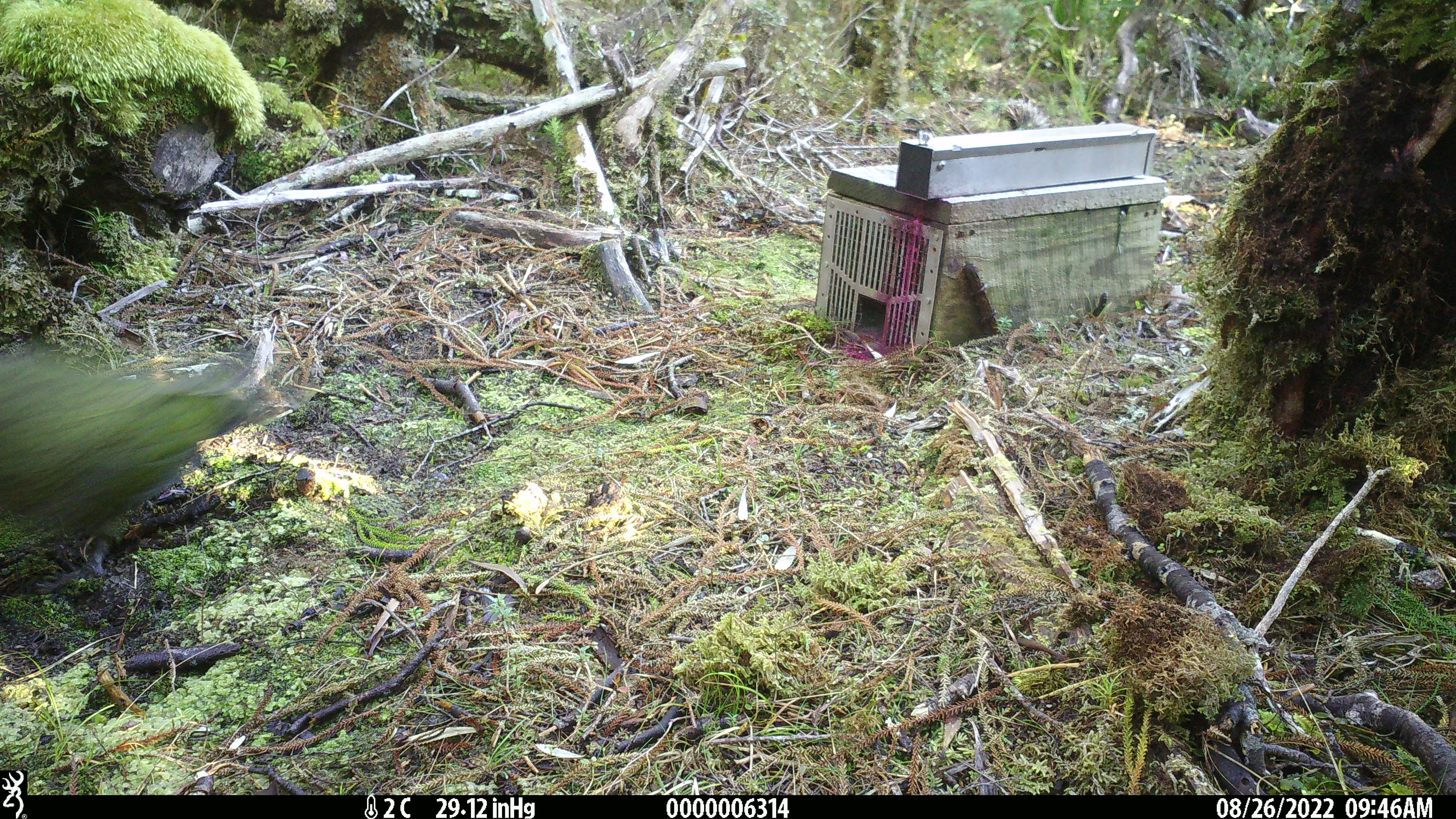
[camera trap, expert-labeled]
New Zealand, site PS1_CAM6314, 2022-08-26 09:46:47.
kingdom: Animalia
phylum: Chordata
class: Aves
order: Psittaciformes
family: Strigopidae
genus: Nestor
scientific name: Nestor notabilis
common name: kea